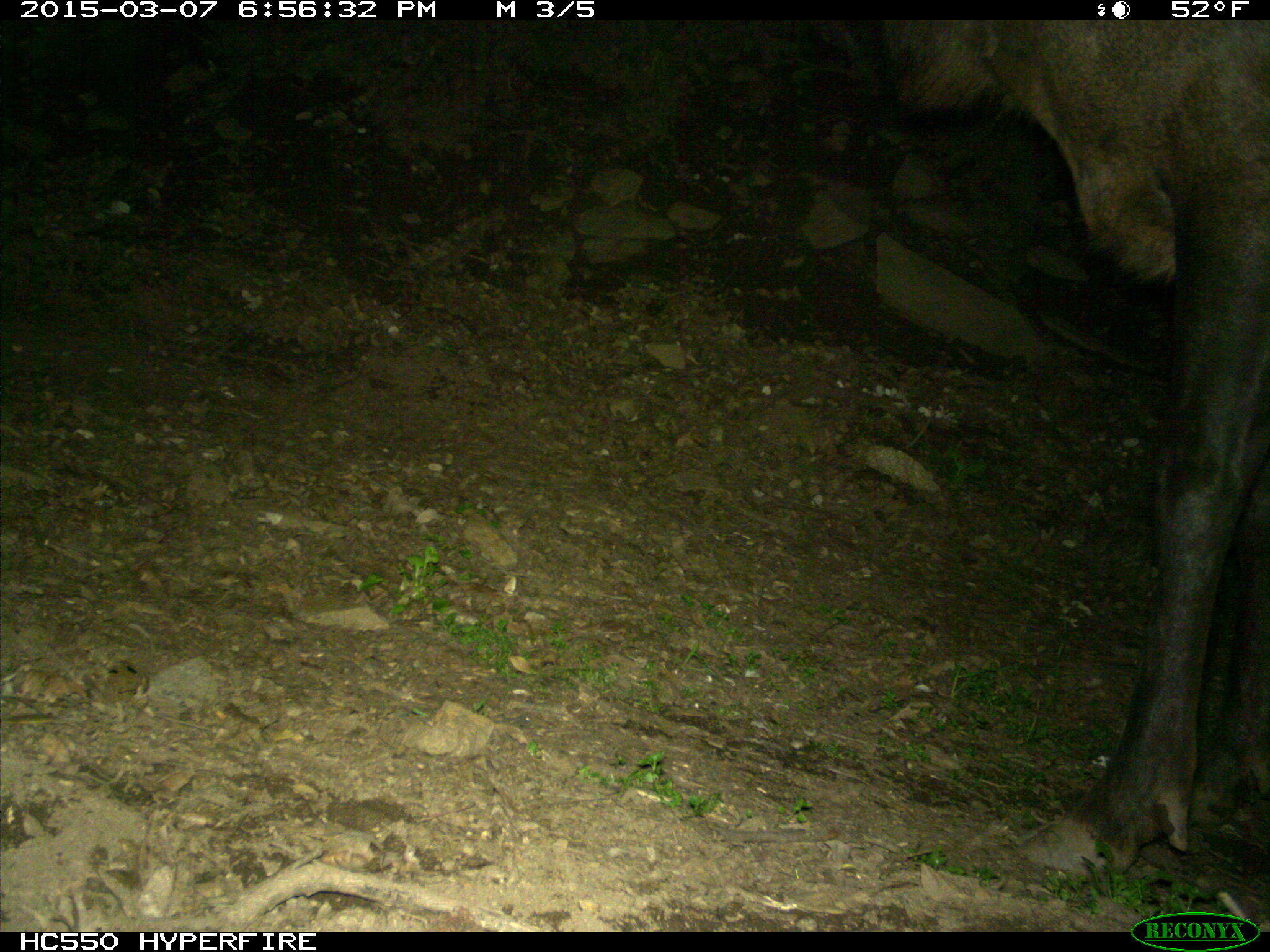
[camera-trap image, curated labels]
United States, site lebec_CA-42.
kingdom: Animalia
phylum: Chordata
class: Mammalia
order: Artiodactyla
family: Cervidae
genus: Cervus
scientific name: Cervus canadensis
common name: elk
Cervus canadensis (elk).